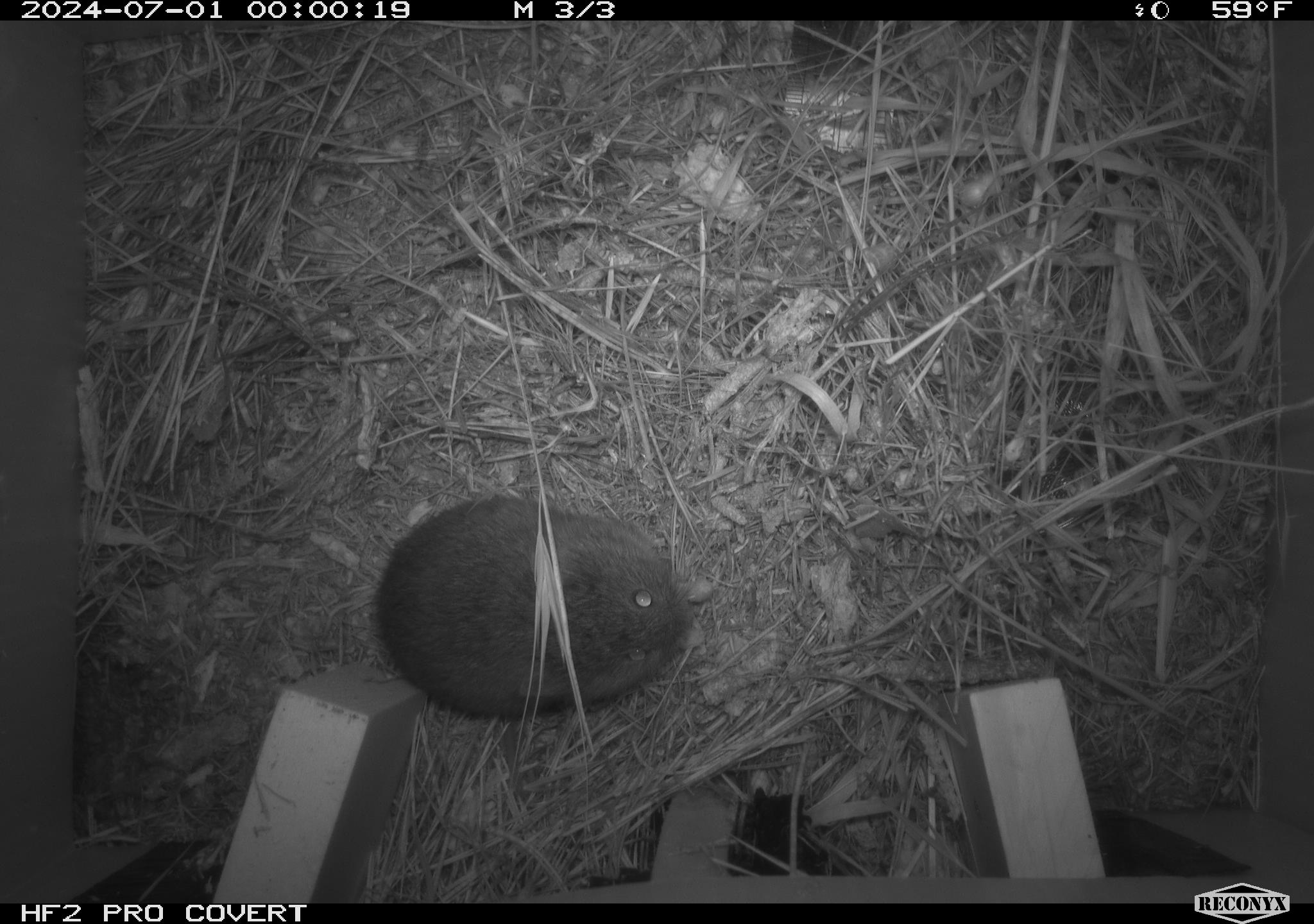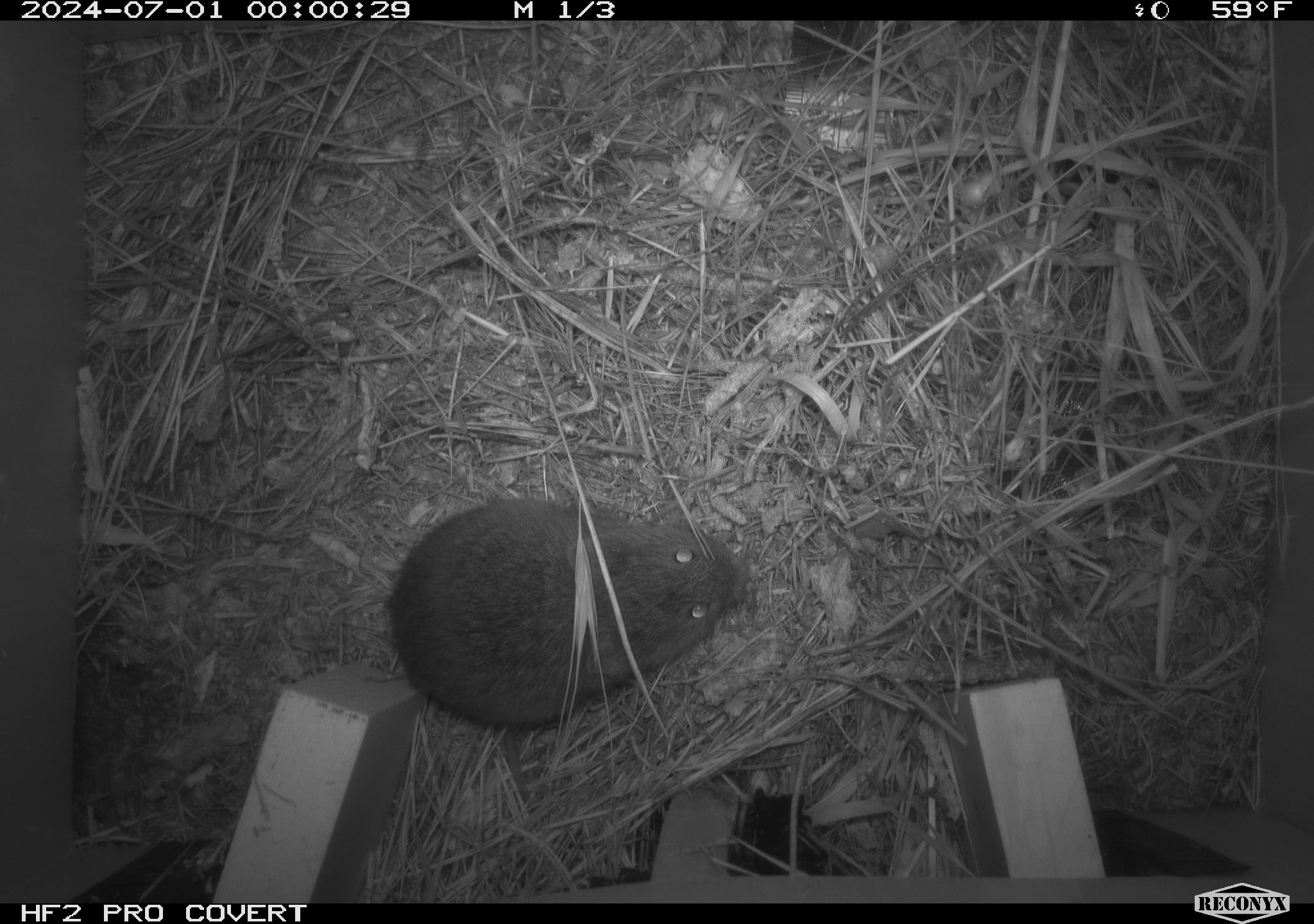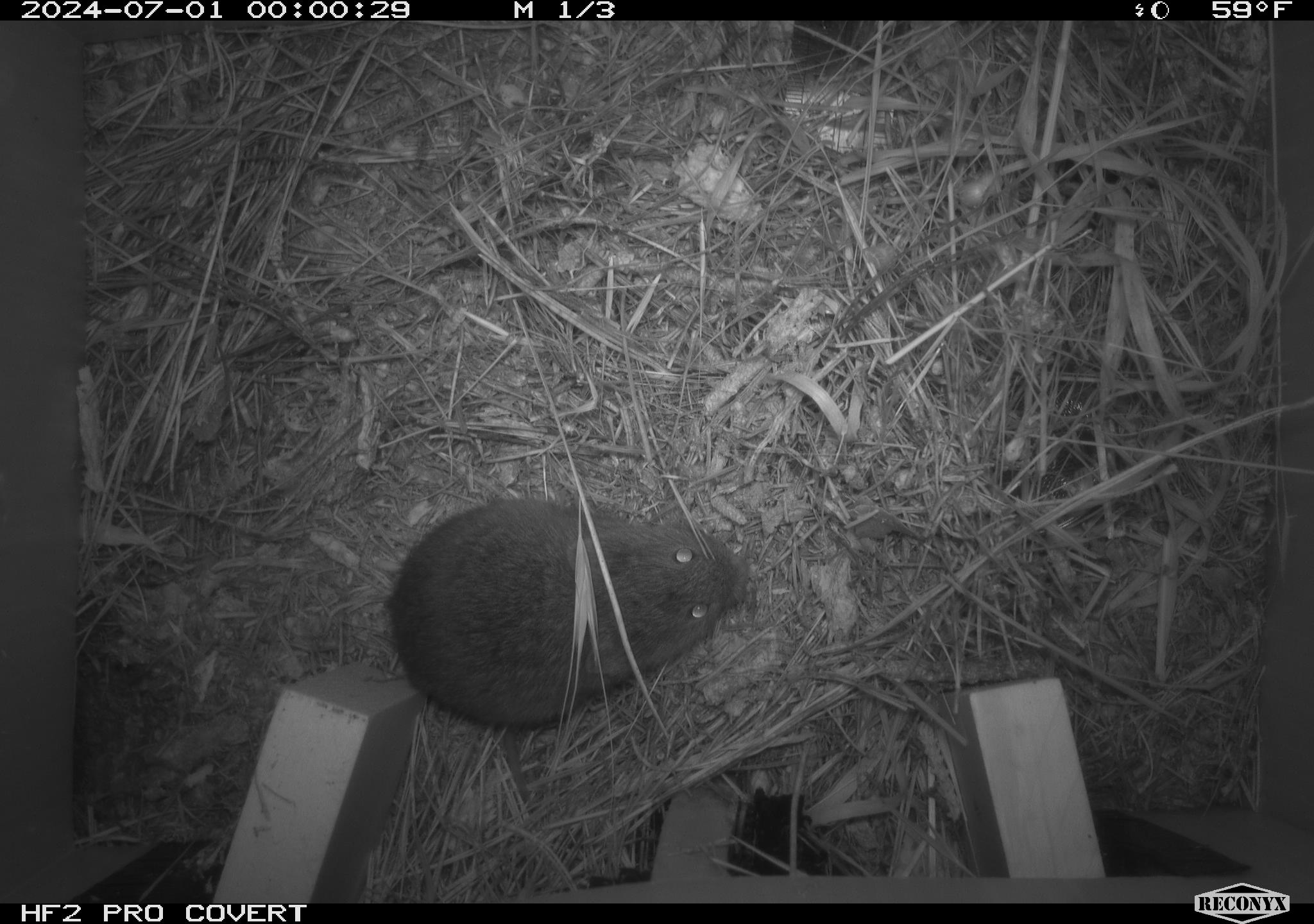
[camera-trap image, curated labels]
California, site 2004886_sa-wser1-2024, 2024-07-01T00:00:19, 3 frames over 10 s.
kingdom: Animalia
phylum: Chordata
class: Mammalia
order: Rodentia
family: Cricetidae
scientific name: Arvicolinae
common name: voles, lemmings, and muskrats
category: arvicolinae subfamily